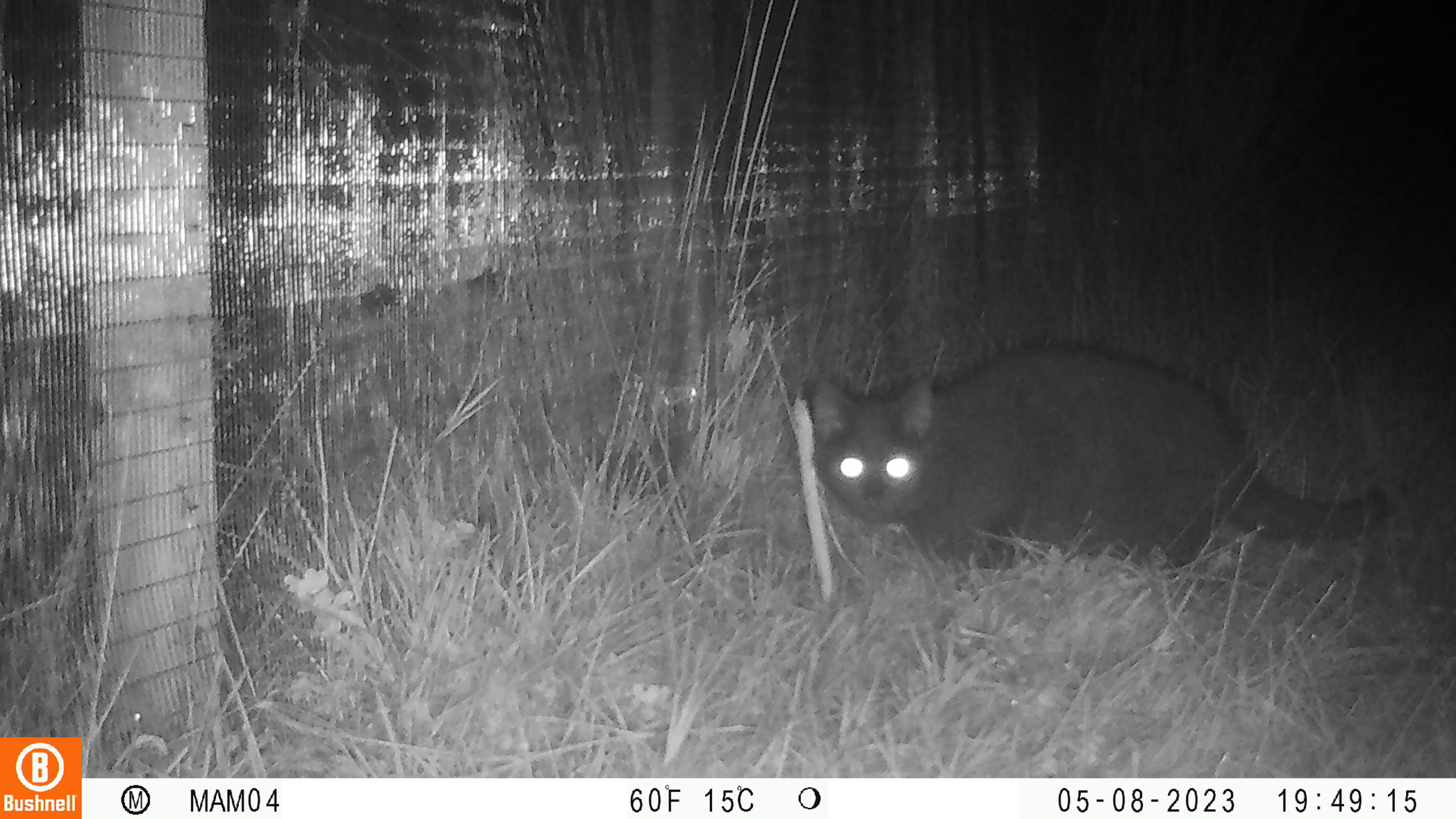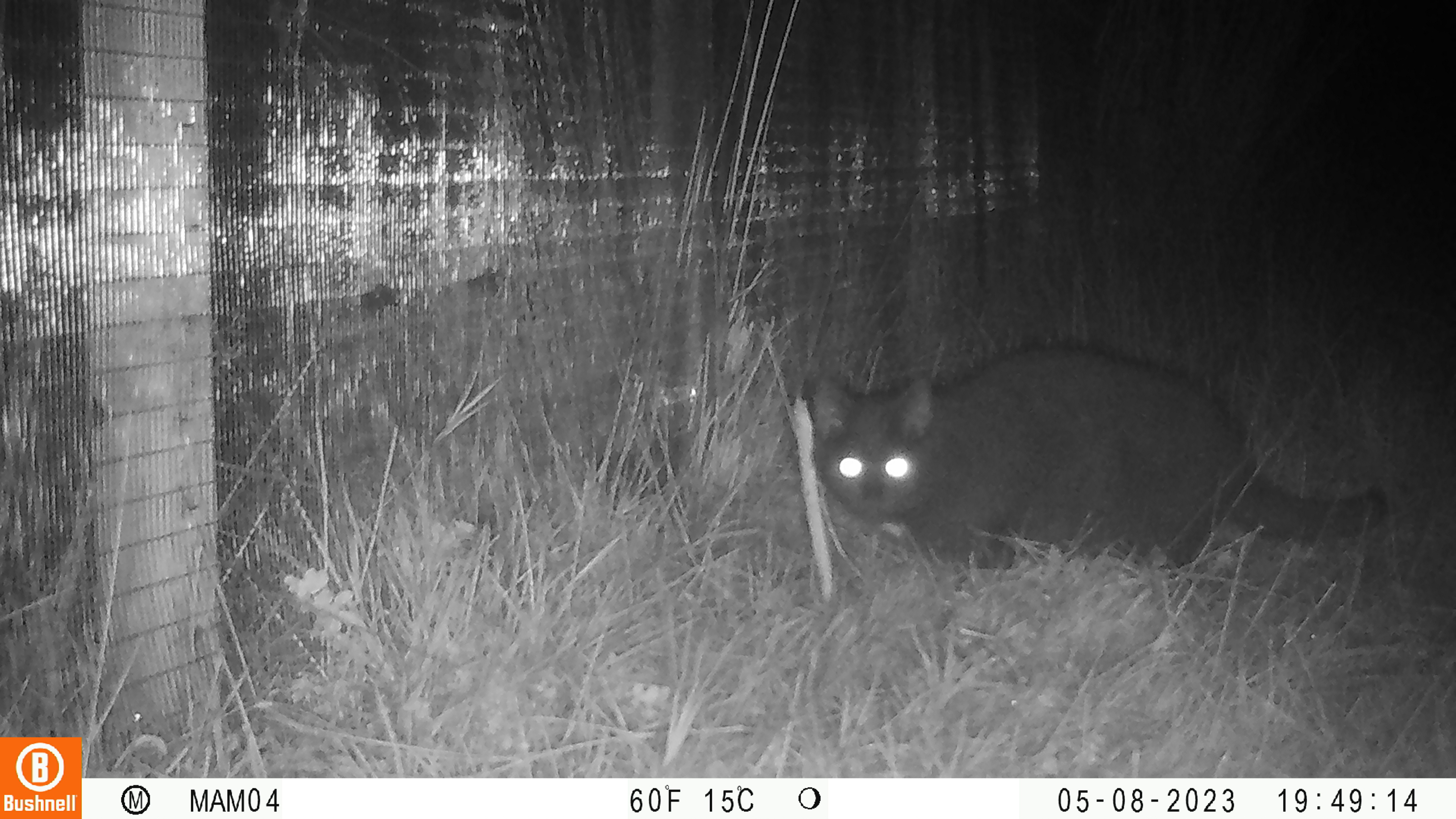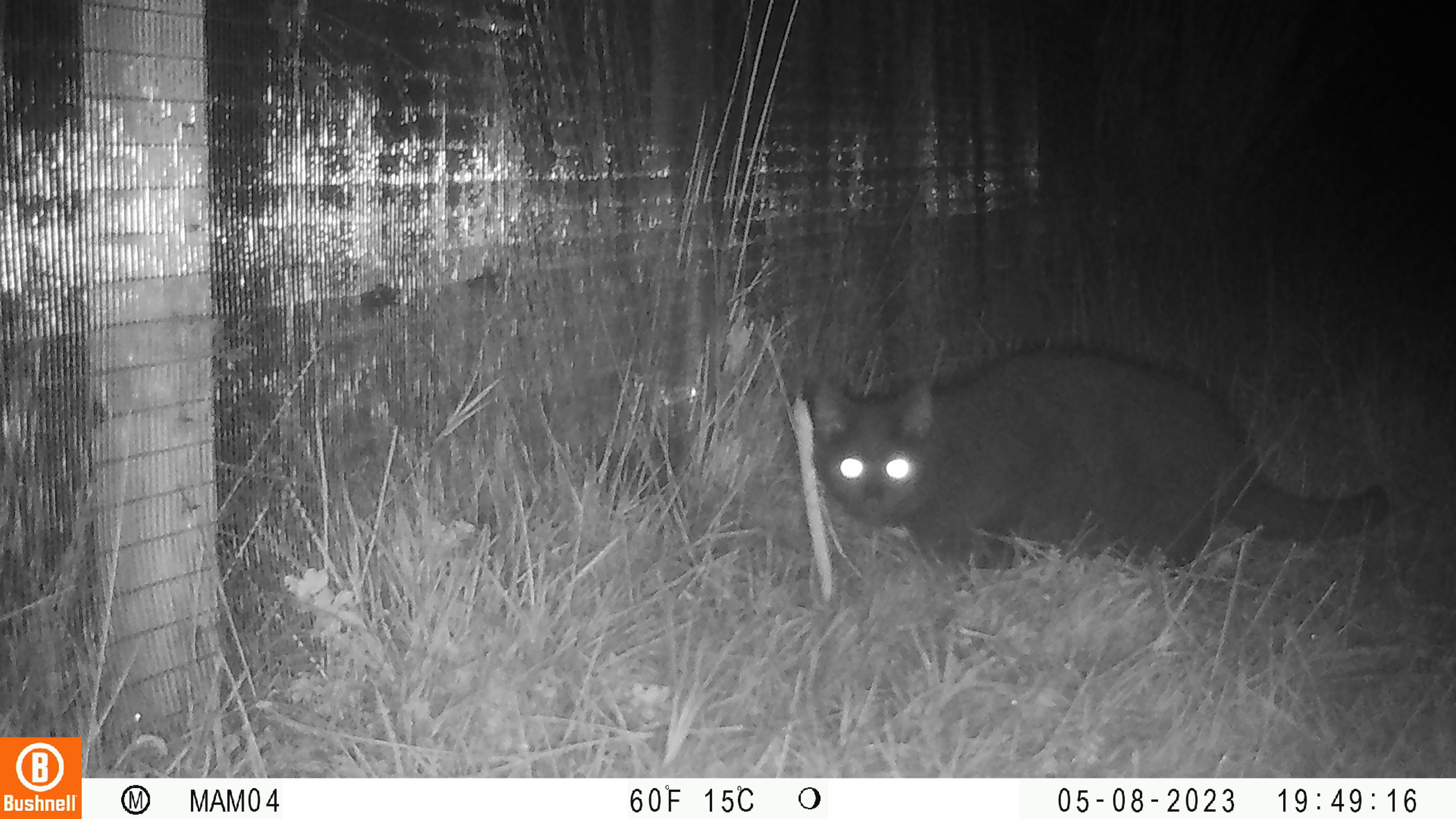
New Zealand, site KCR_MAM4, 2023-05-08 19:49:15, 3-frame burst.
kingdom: Animalia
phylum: Chordata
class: Mammalia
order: Carnivora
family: Felidae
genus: Felis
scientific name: Felis catus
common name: domestic cat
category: cat